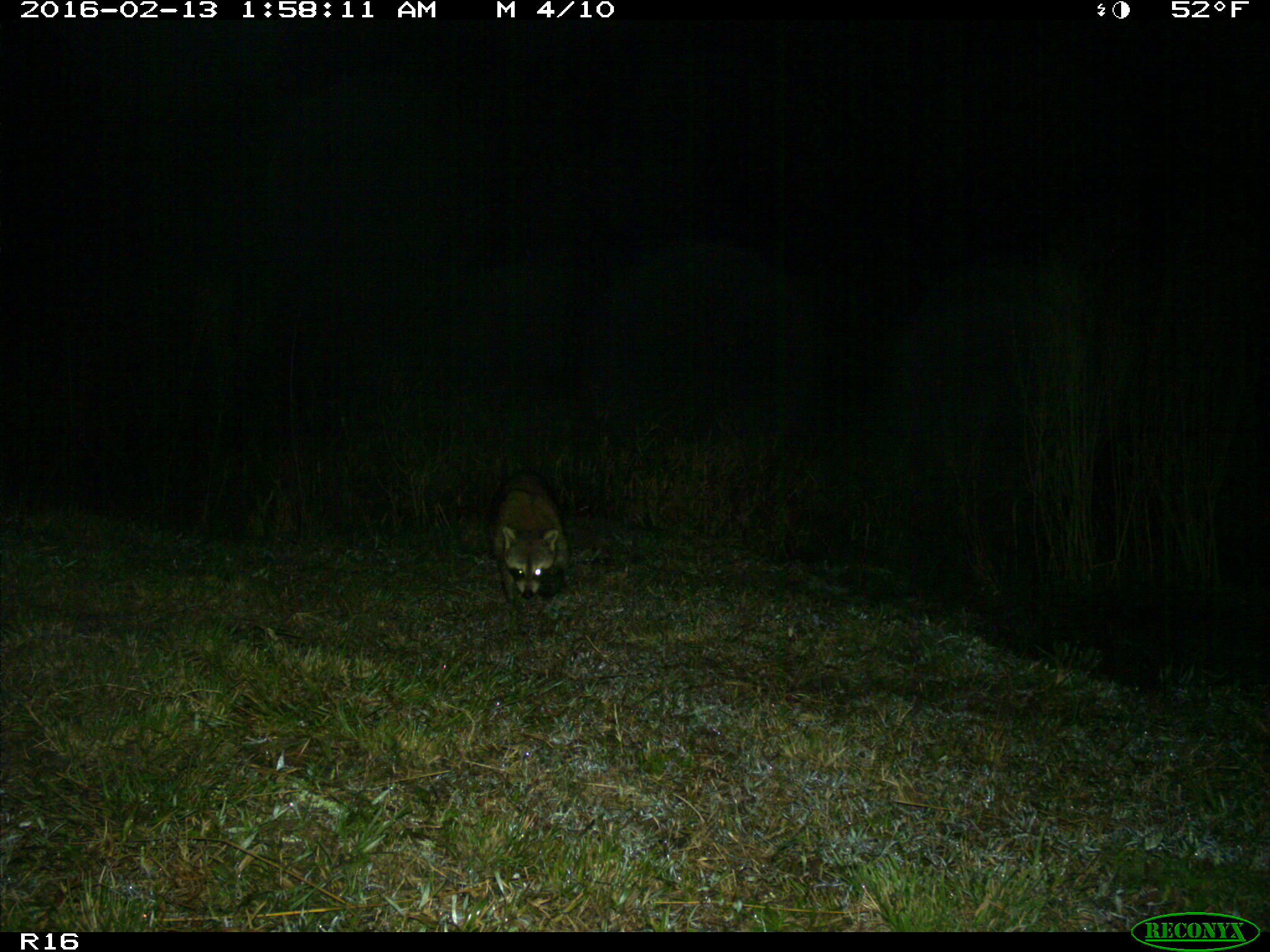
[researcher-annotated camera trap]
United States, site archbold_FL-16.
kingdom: Animalia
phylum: Chordata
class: Mammalia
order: Carnivora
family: Procyonidae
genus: Procyon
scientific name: Procyon lotor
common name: common raccoon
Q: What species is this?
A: Procyon lotor (common raccoon).